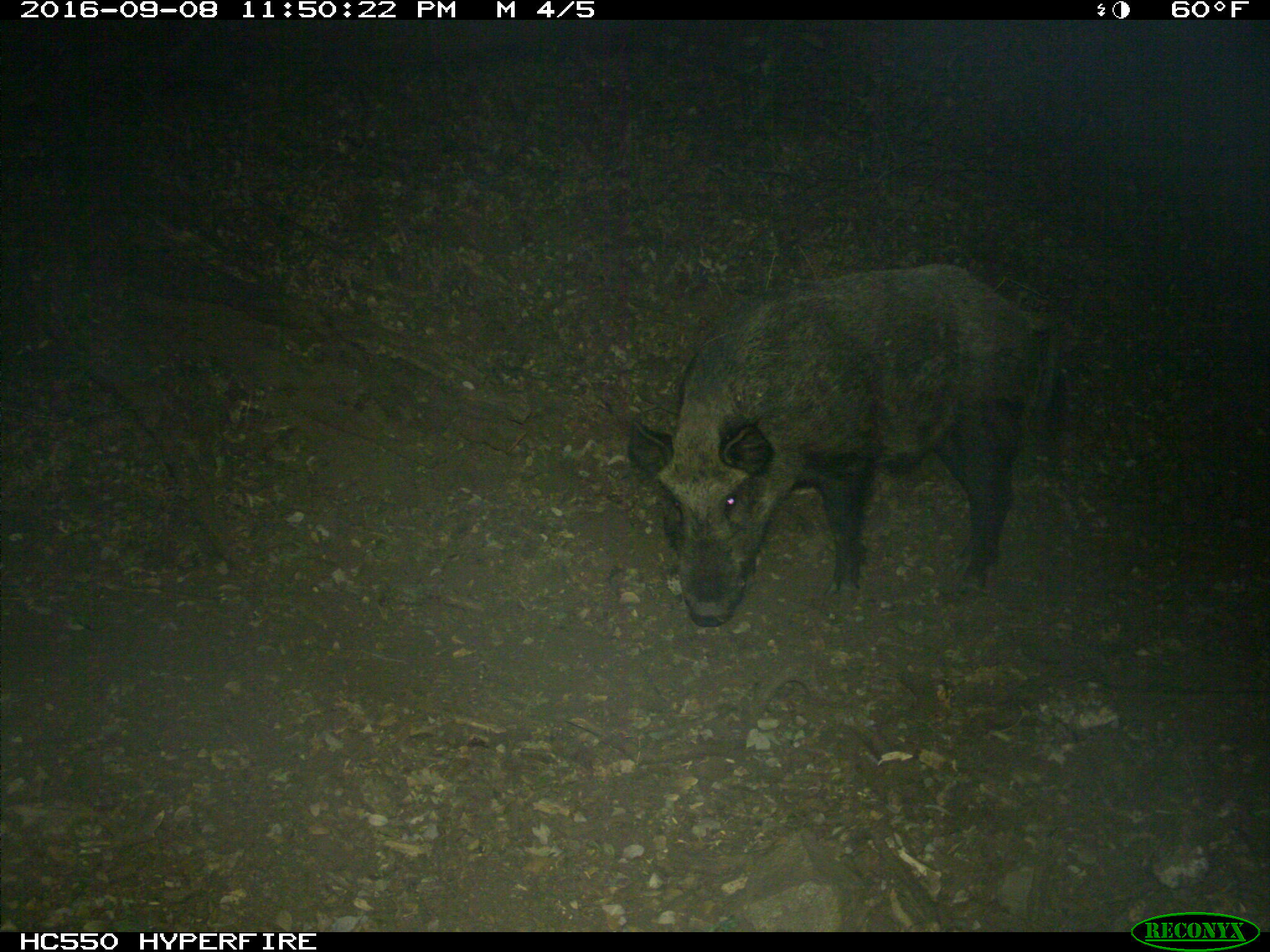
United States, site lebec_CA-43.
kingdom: Animalia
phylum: Chordata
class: Mammalia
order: Artiodactyla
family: Suidae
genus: Sus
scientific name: Sus scrofa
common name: wild boar